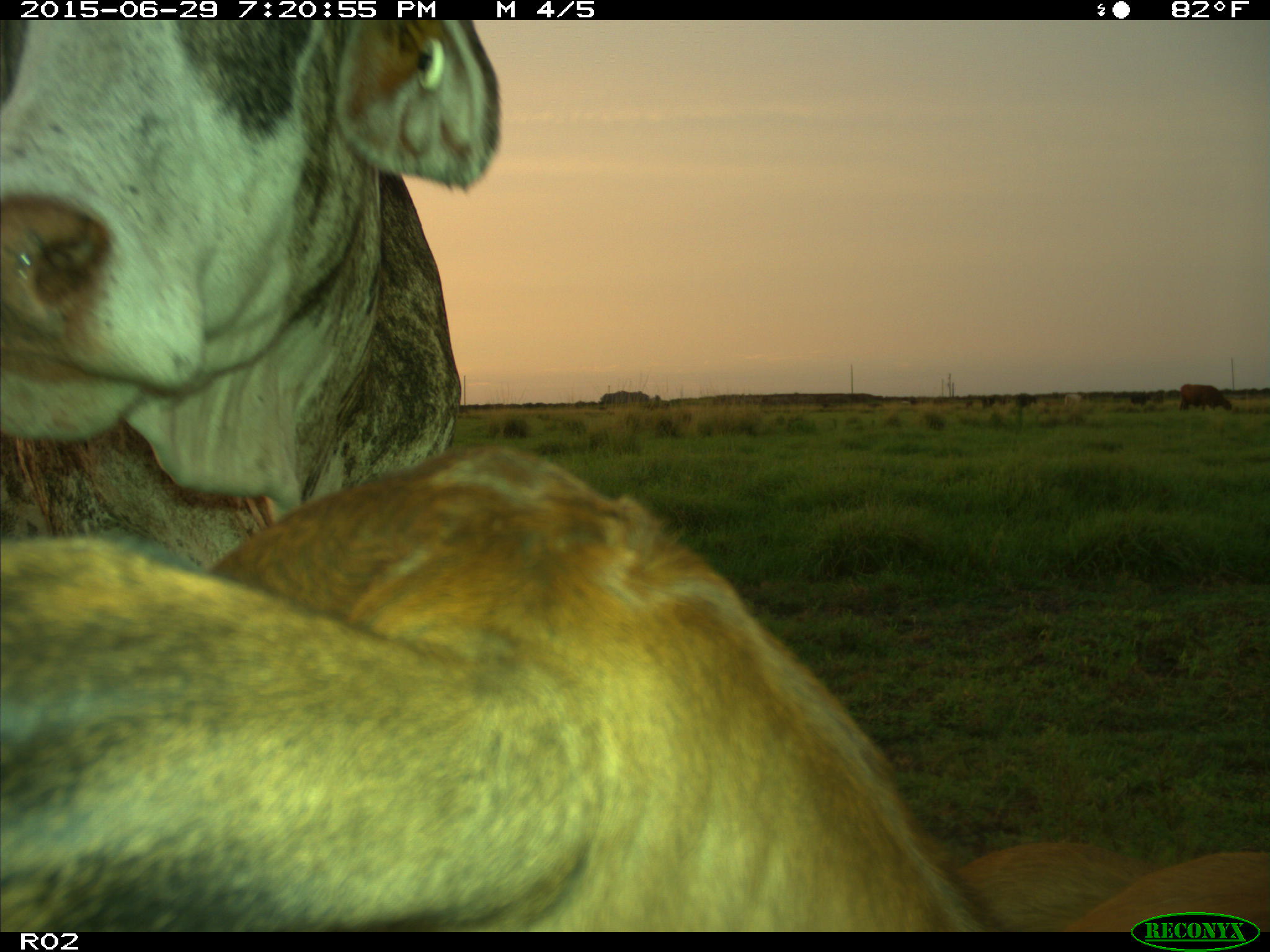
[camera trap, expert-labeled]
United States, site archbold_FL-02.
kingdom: Animalia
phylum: Chordata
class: Mammalia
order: Artiodactyla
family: Bovidae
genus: Bos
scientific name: Bos taurus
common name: domestic cow